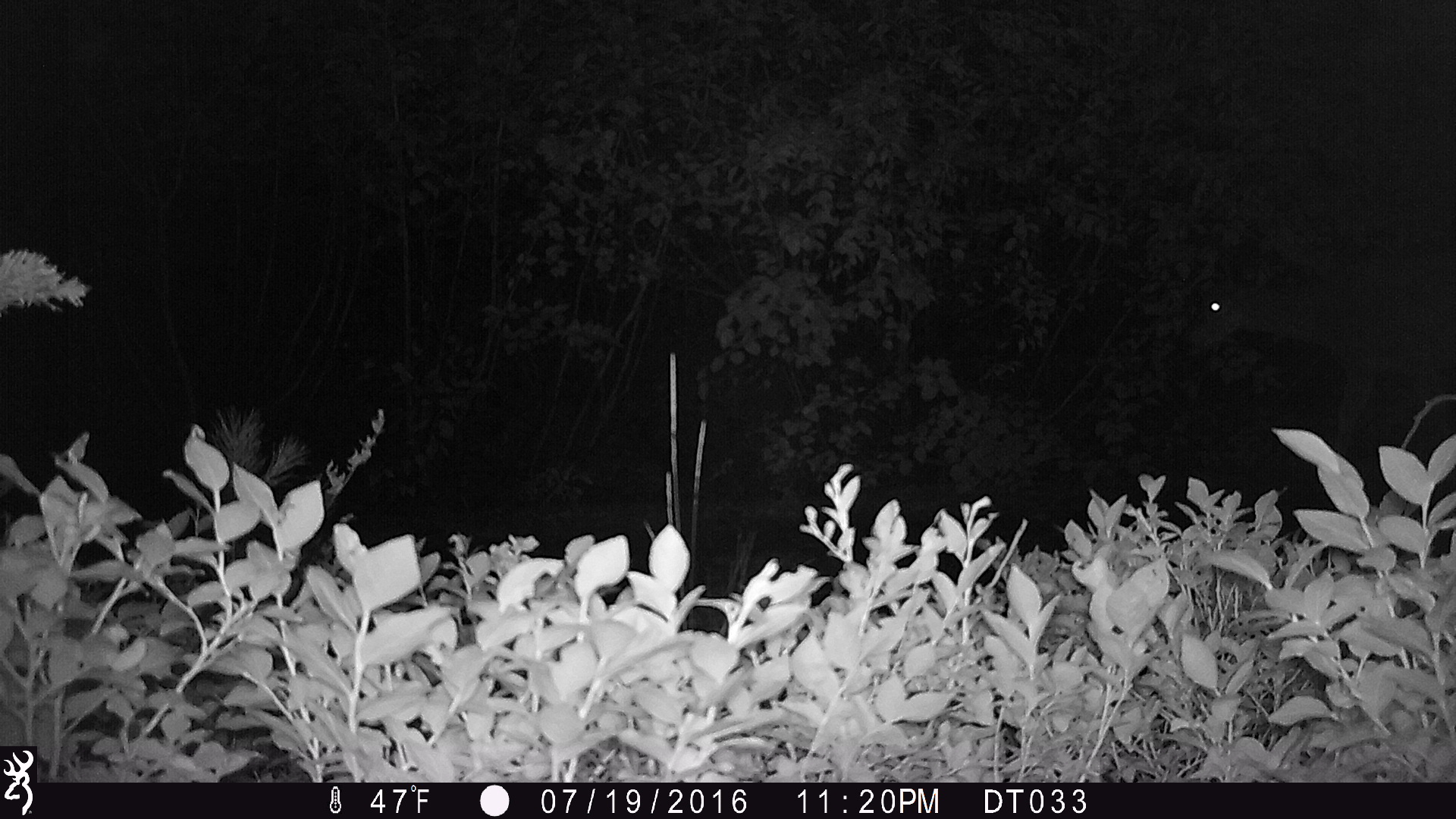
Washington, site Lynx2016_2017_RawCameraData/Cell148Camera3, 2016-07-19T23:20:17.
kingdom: Animalia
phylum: Chordata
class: Mammalia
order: Artiodactyla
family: Cervidae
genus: Odocoileus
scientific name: Odocoileus hemionus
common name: mule deer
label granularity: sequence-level